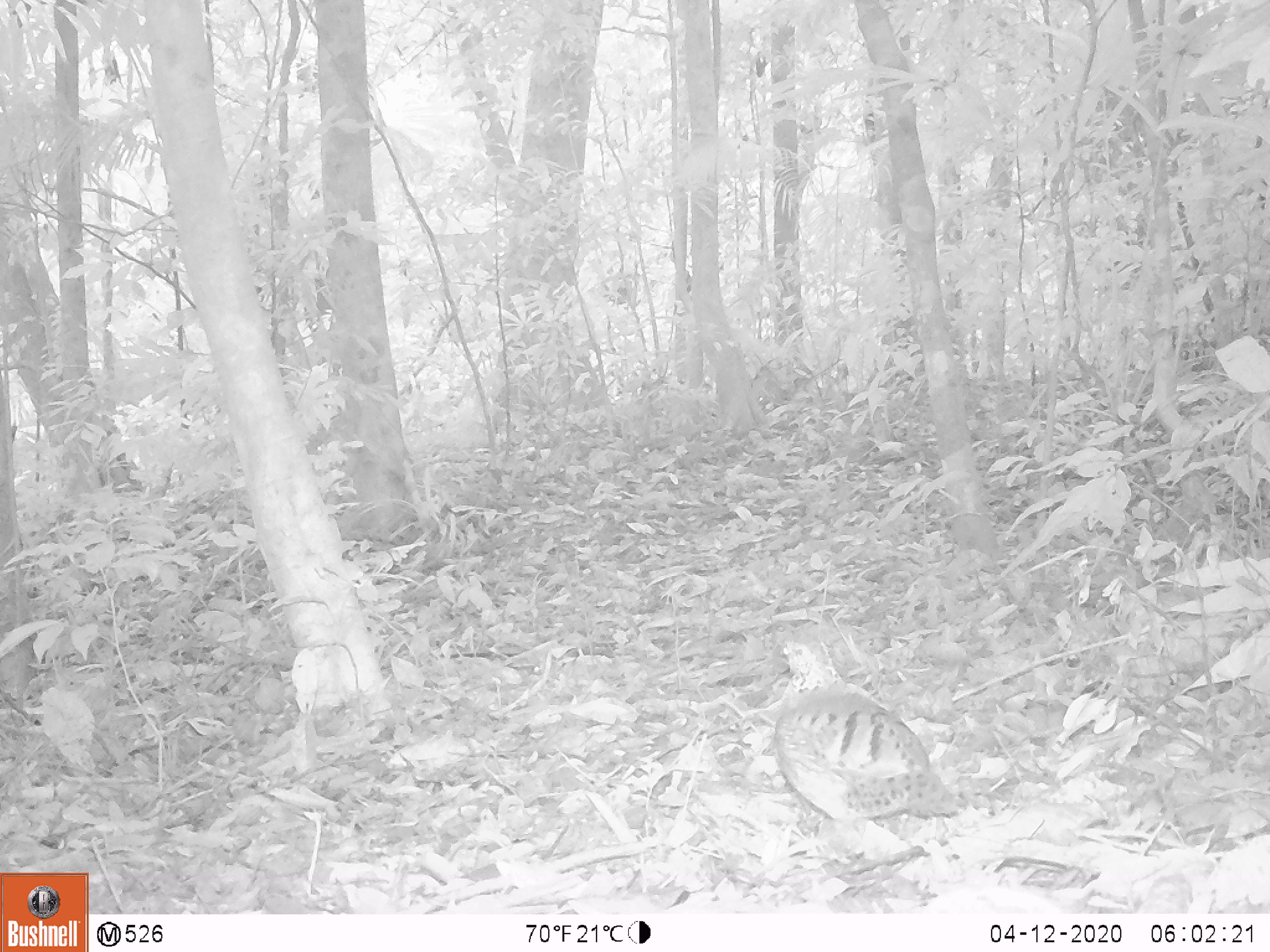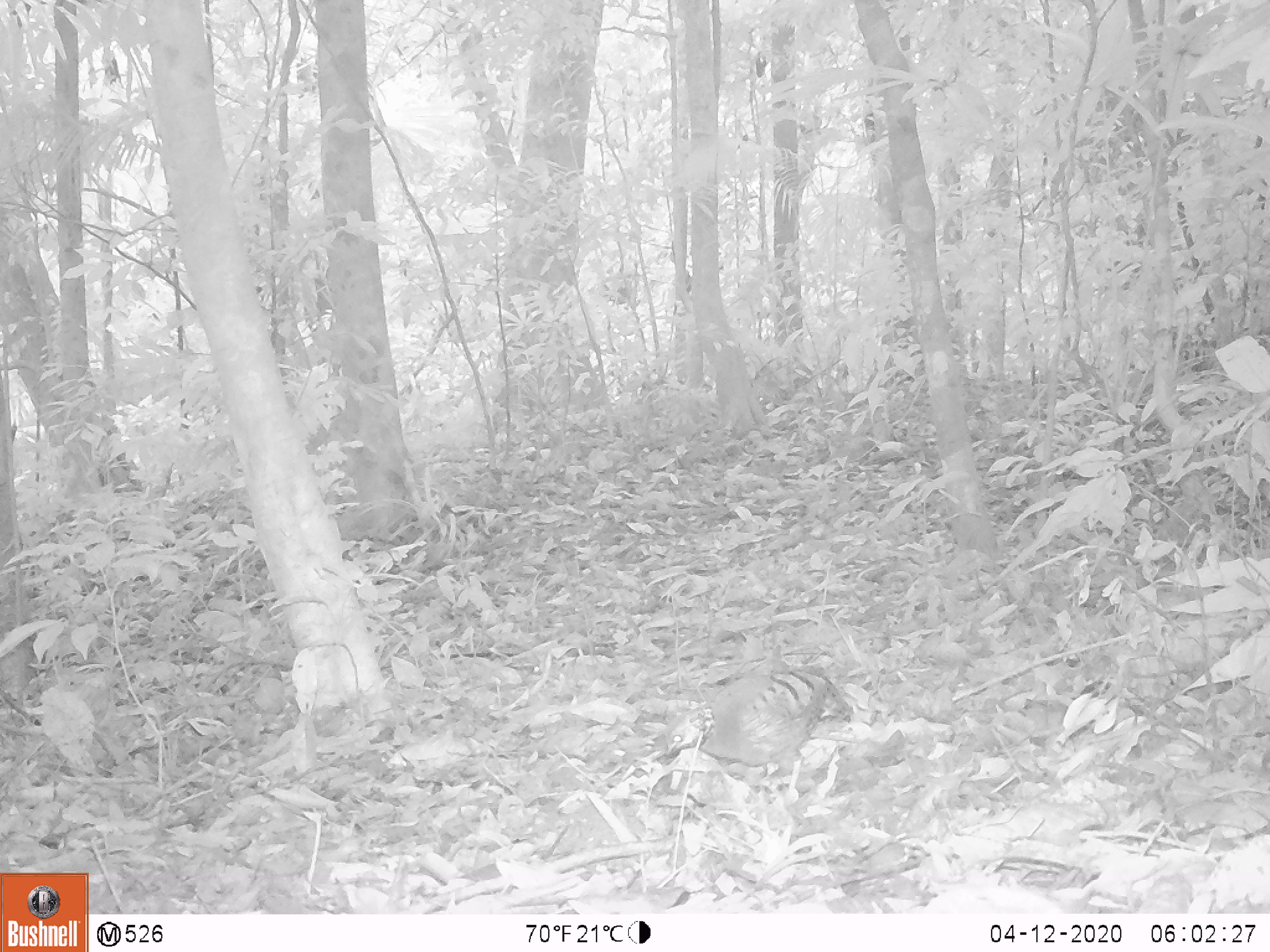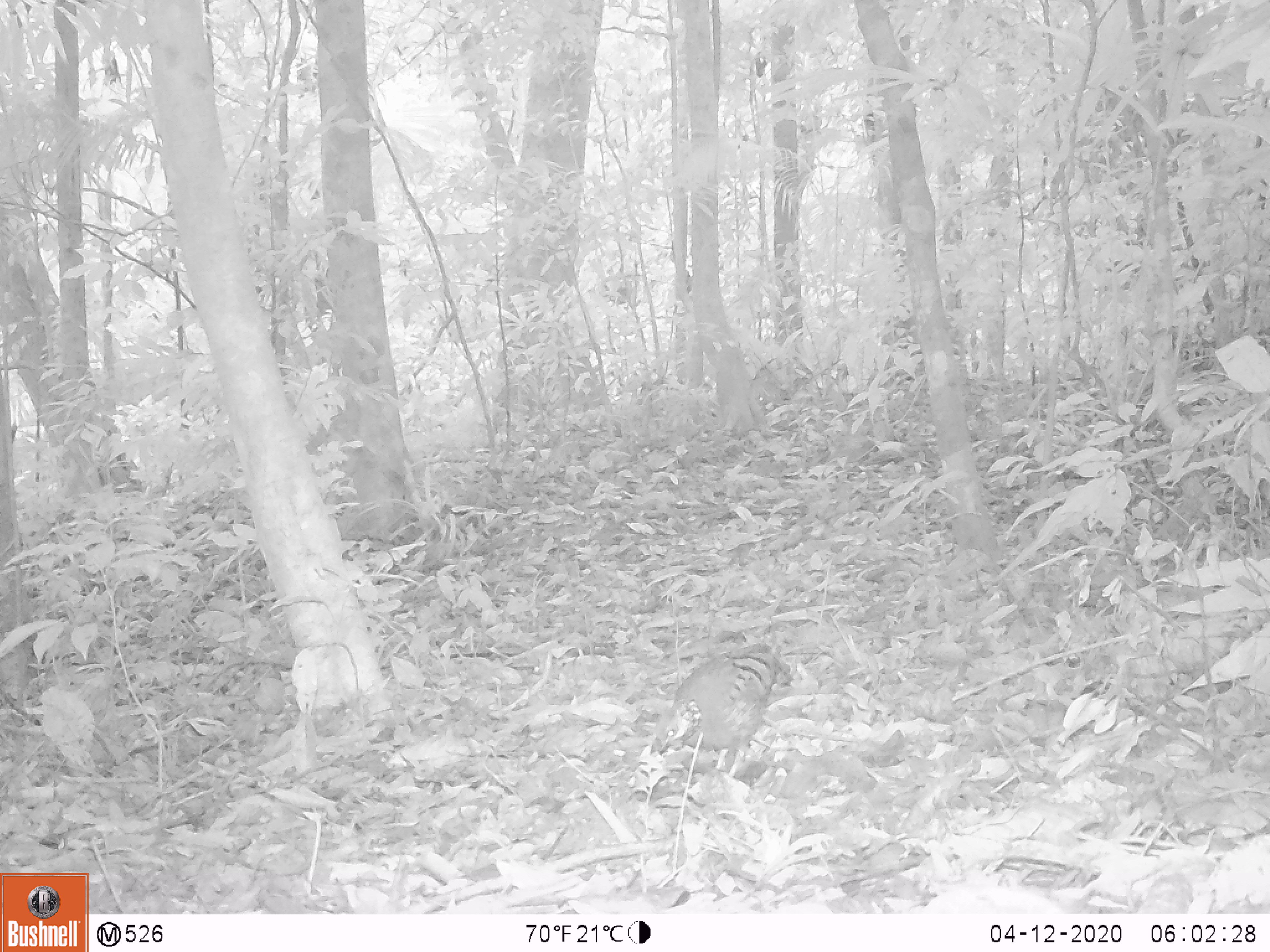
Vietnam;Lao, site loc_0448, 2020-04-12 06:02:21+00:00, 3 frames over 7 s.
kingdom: Animalia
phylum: Chordata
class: Aves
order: Galliformes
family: Phasianidae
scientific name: Phasianidae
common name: partridge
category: unidentified partridge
Unidentified partridge (partridge) (Phasianidae). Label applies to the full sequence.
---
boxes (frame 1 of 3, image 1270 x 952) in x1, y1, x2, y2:
unidentified partridge: 773, 628, 957, 859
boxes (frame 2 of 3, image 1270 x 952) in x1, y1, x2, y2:
unidentified partridge: 664, 669, 853, 805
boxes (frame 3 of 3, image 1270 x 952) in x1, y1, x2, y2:
unidentified partridge: 650, 641, 791, 779